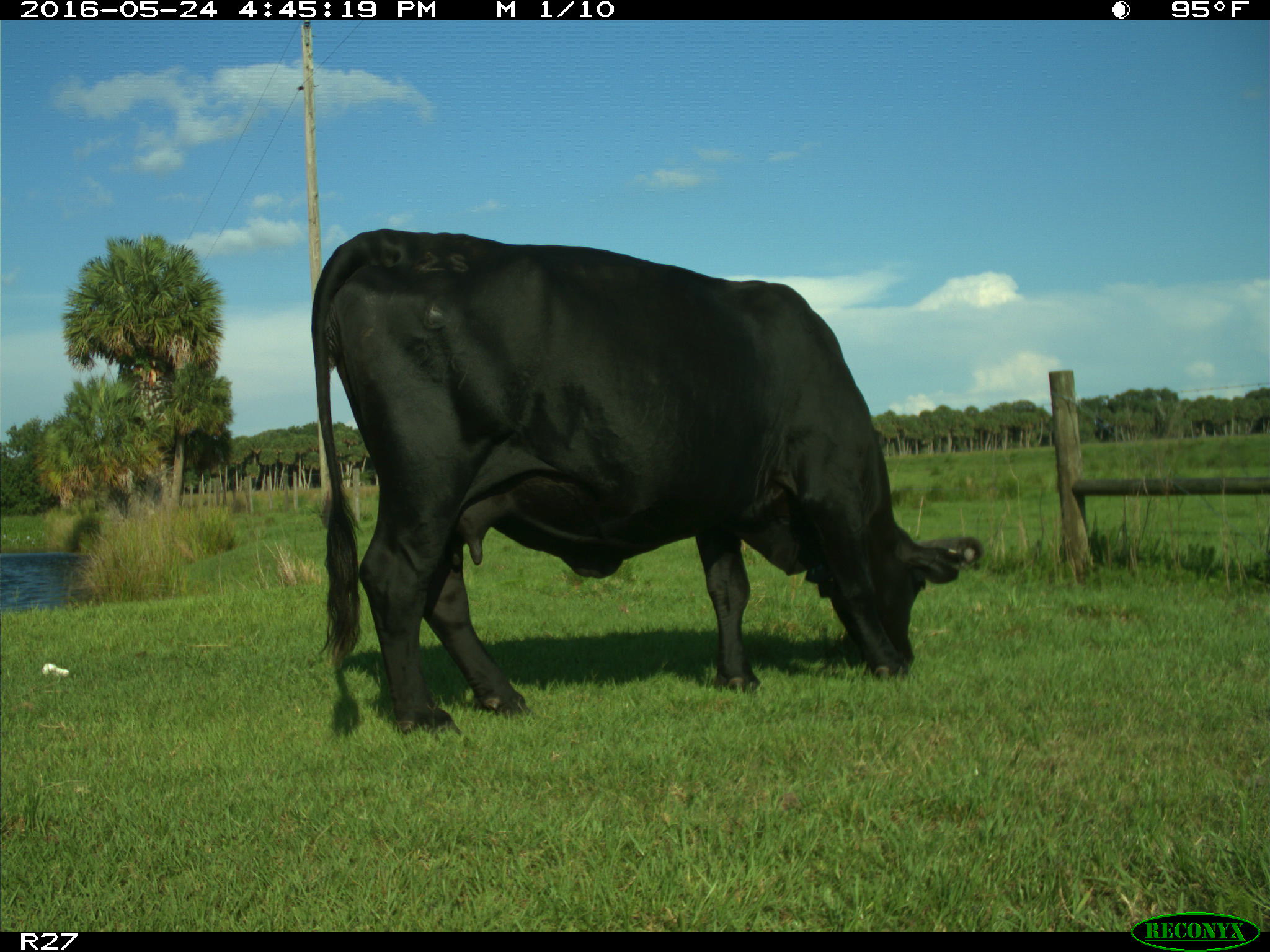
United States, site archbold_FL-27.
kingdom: Animalia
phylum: Chordata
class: Mammalia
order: Artiodactyla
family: Bovidae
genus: Bos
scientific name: Bos taurus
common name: domestic cow